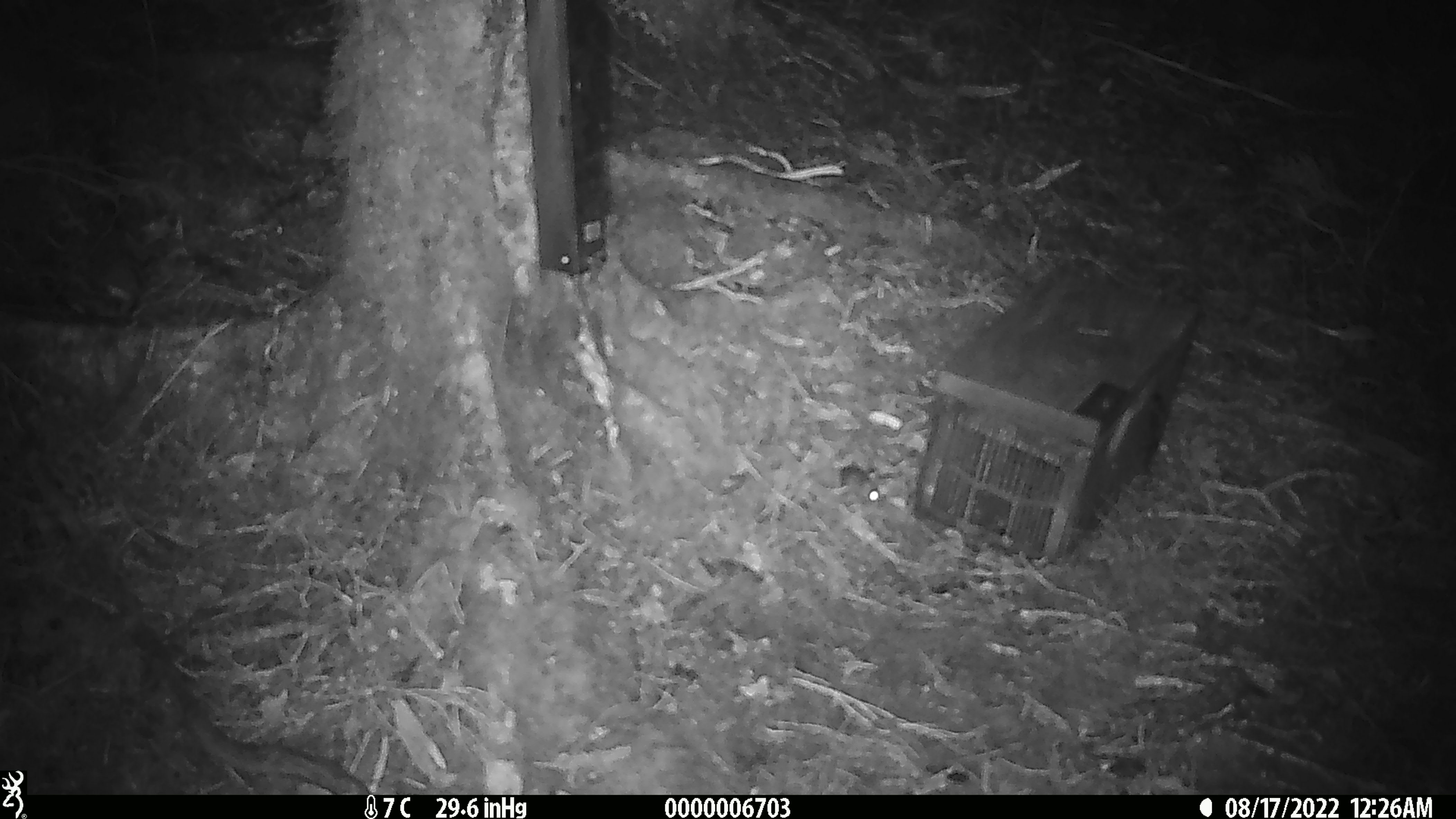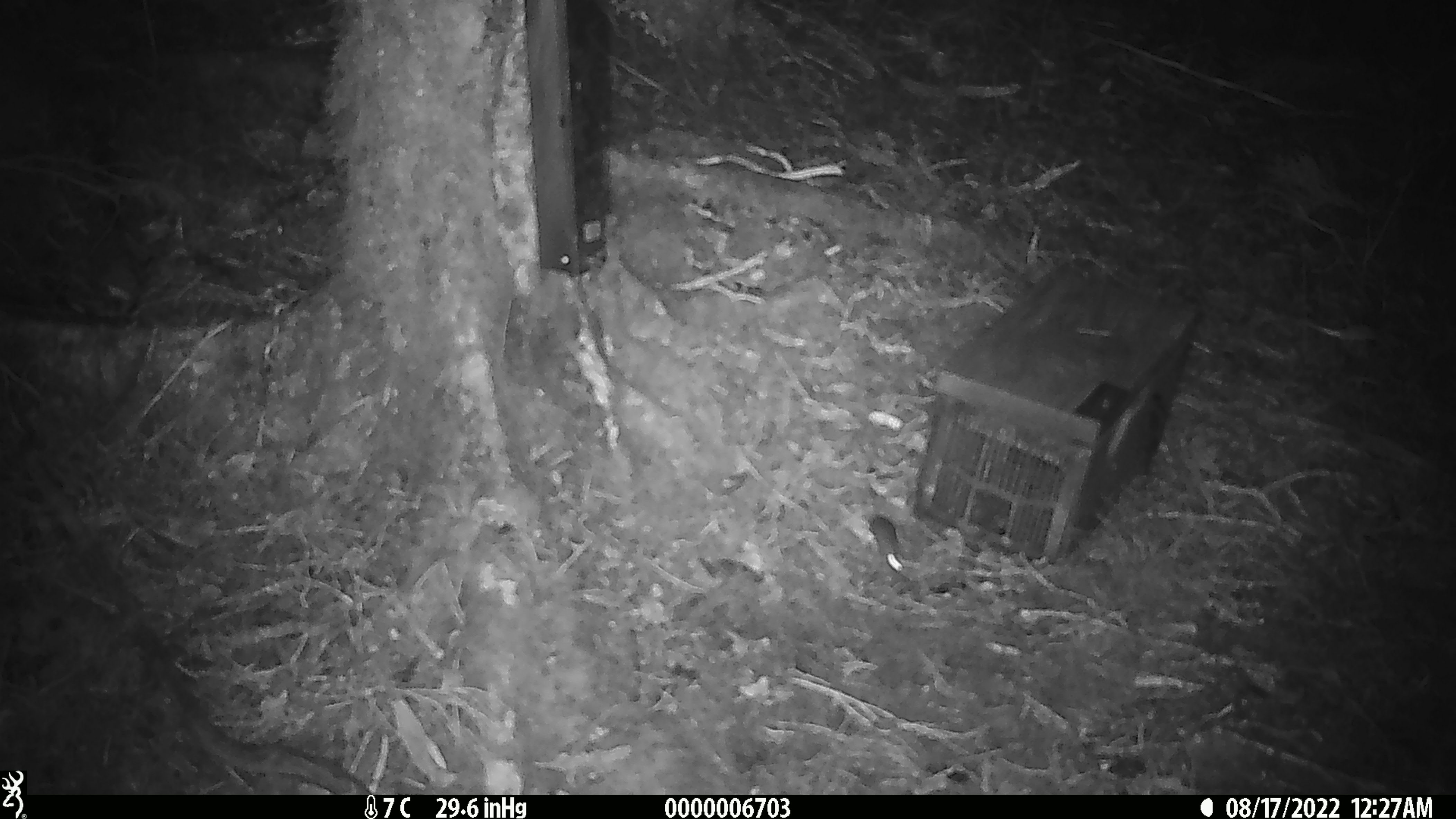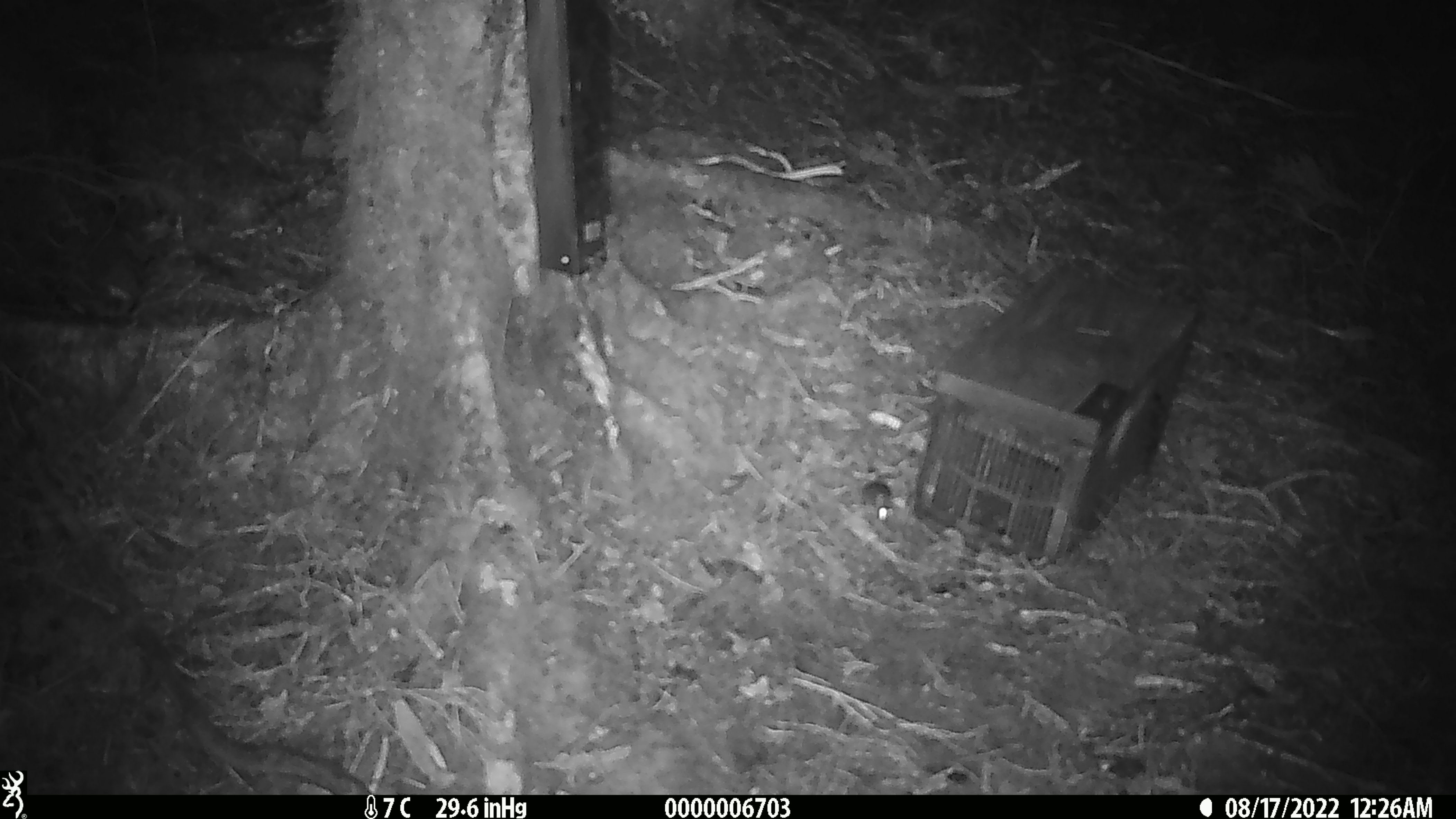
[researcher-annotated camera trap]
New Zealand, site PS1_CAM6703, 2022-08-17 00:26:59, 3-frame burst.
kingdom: Animalia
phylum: Chordata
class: Mammalia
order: Rodentia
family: Muridae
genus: Mus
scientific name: Mus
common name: mouse